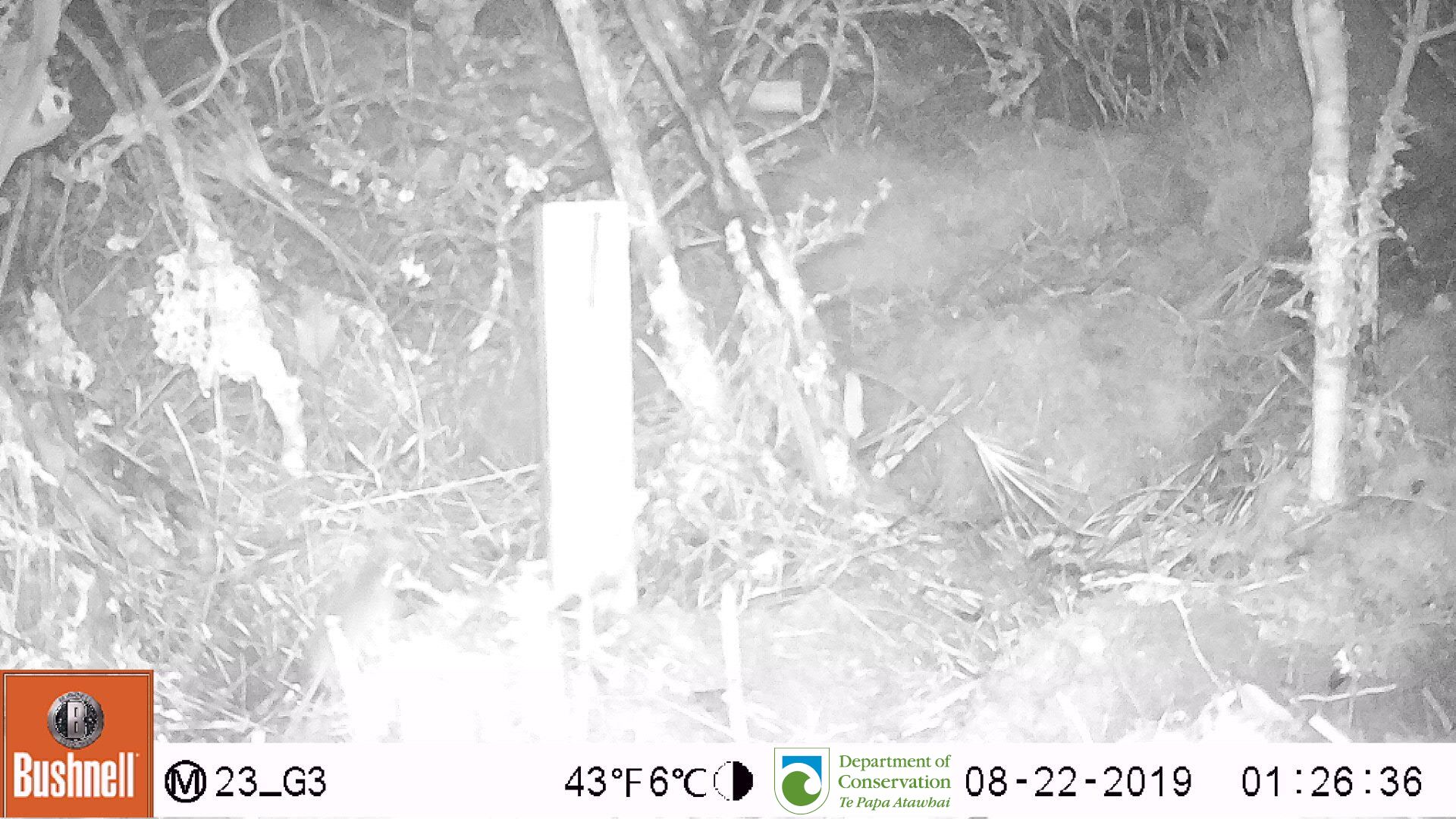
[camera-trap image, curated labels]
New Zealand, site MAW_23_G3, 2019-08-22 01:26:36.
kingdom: Animalia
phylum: Chordata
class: Mammalia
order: Rodentia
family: Muridae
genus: Mus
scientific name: Mus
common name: mouse